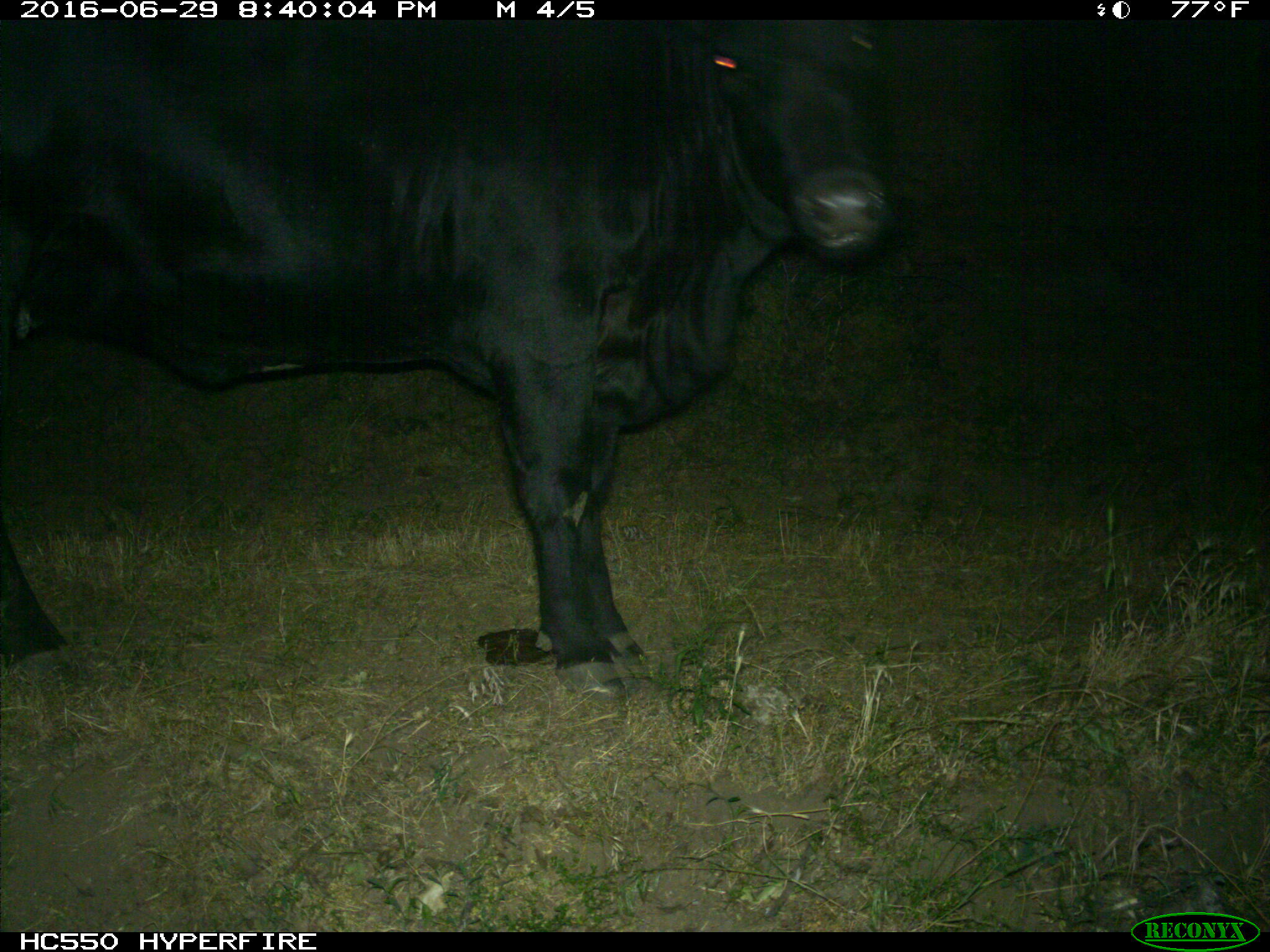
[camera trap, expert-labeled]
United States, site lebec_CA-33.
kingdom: Animalia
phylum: Chordata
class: Mammalia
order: Artiodactyla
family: Bovidae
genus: Bos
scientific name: Bos taurus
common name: domestic cow